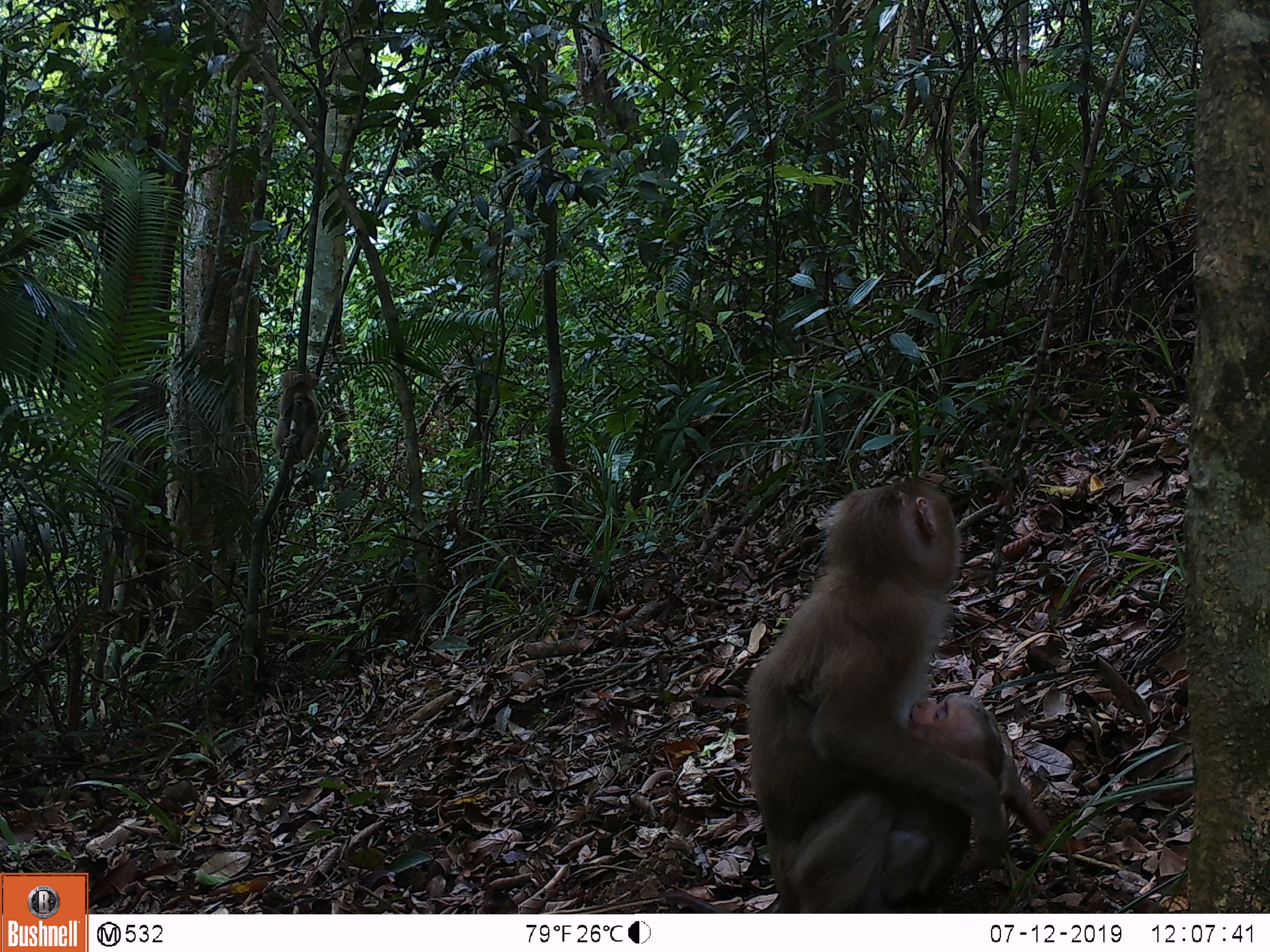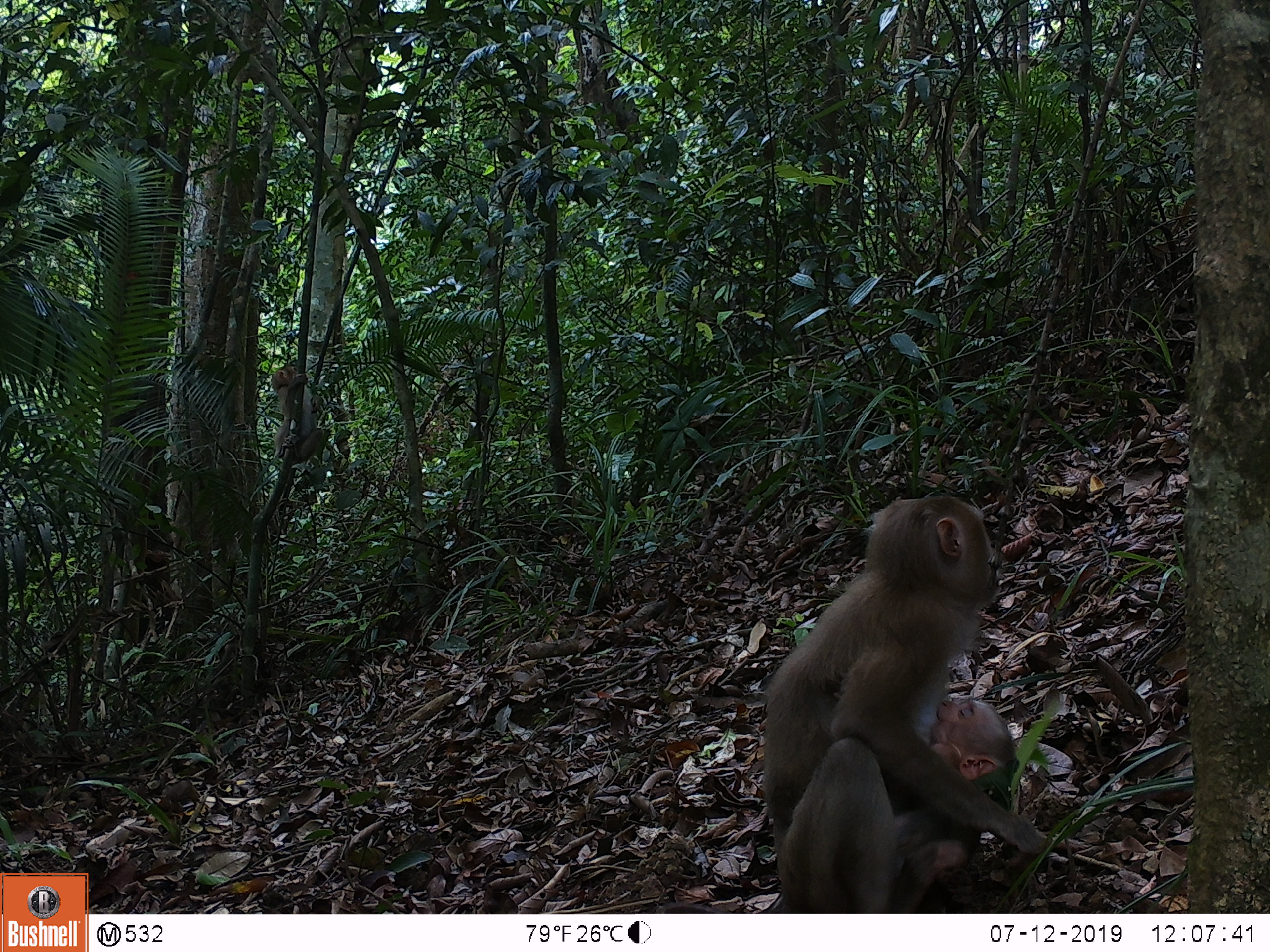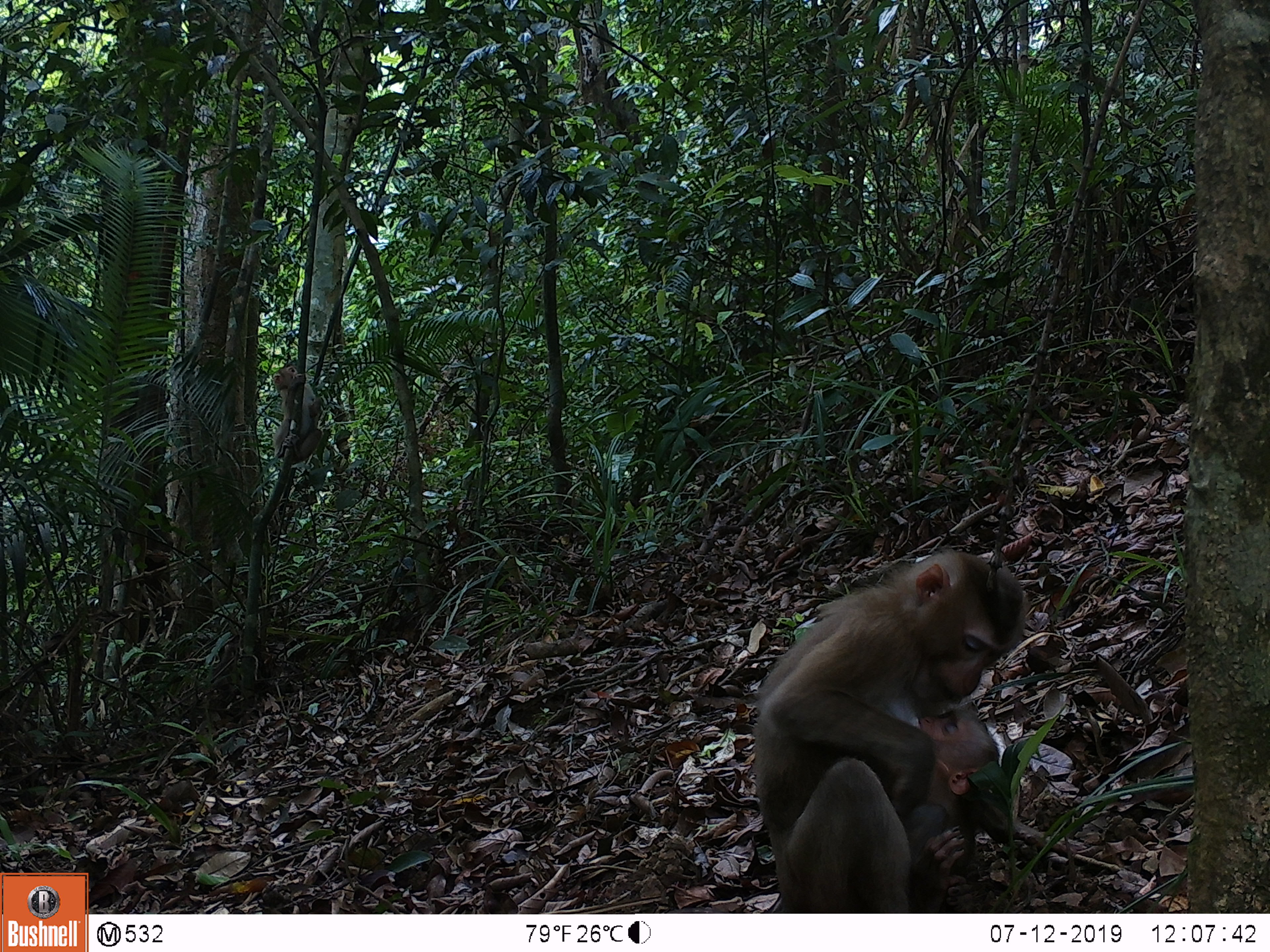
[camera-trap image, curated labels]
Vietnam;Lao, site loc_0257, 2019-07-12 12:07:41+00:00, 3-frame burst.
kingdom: Animalia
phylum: Chordata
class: Mammalia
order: Primates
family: Cercopithecidae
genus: Macaca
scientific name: Macaca nemestrina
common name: pig-tailed macaque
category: pig tailed macaque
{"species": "pig tailed macaque (pig-tailed macaque) (Macaca nemestrina)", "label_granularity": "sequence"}